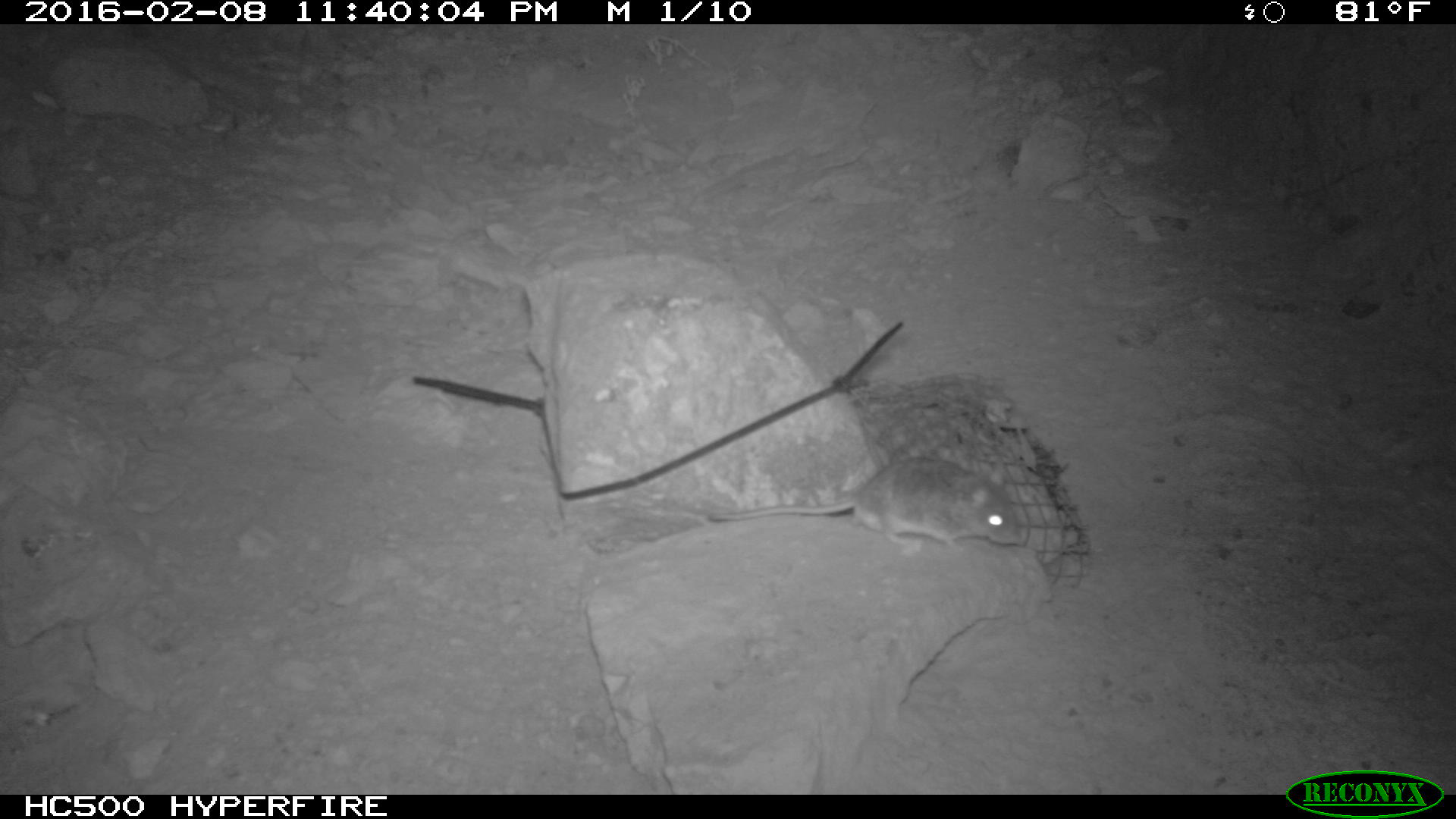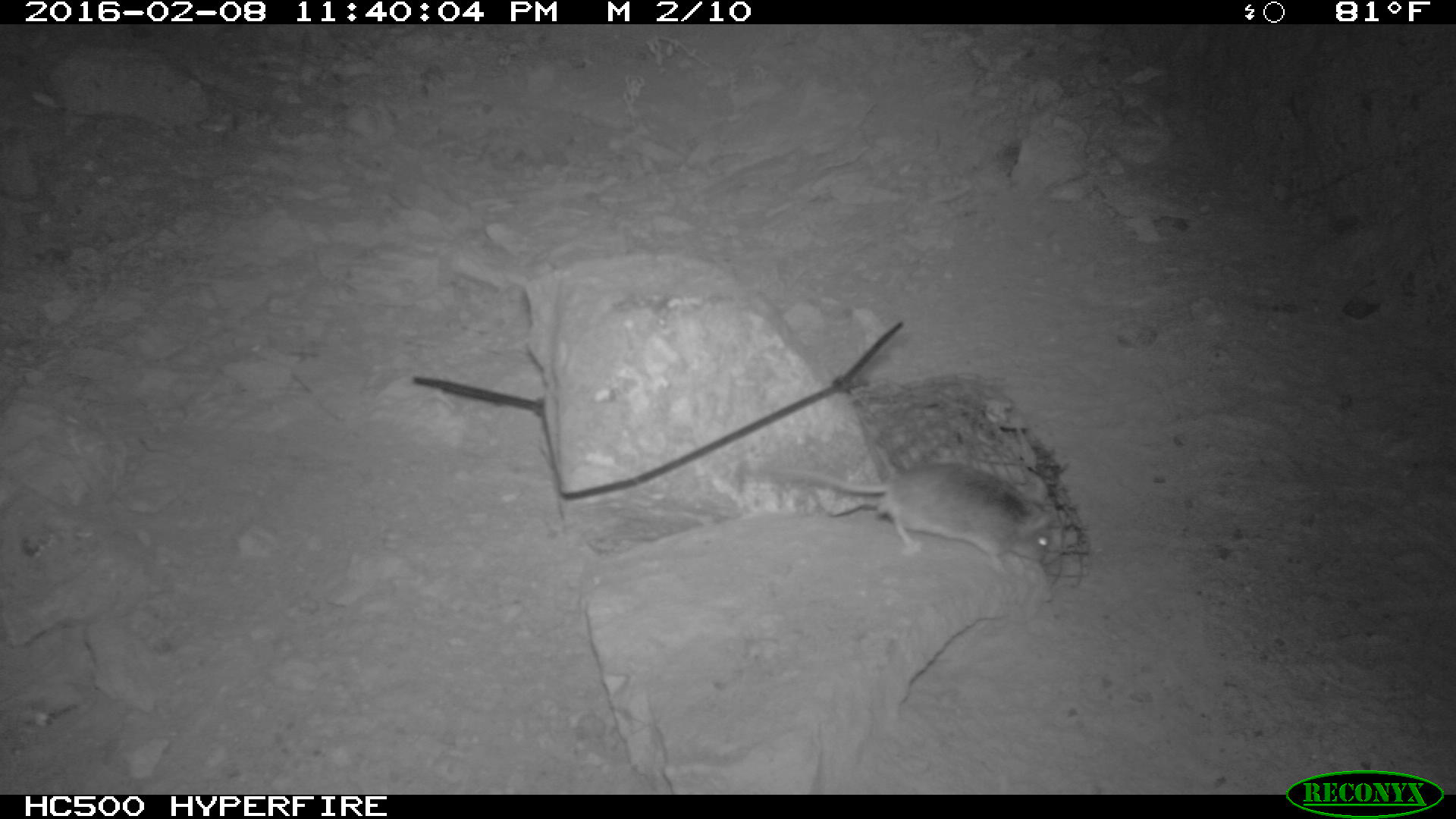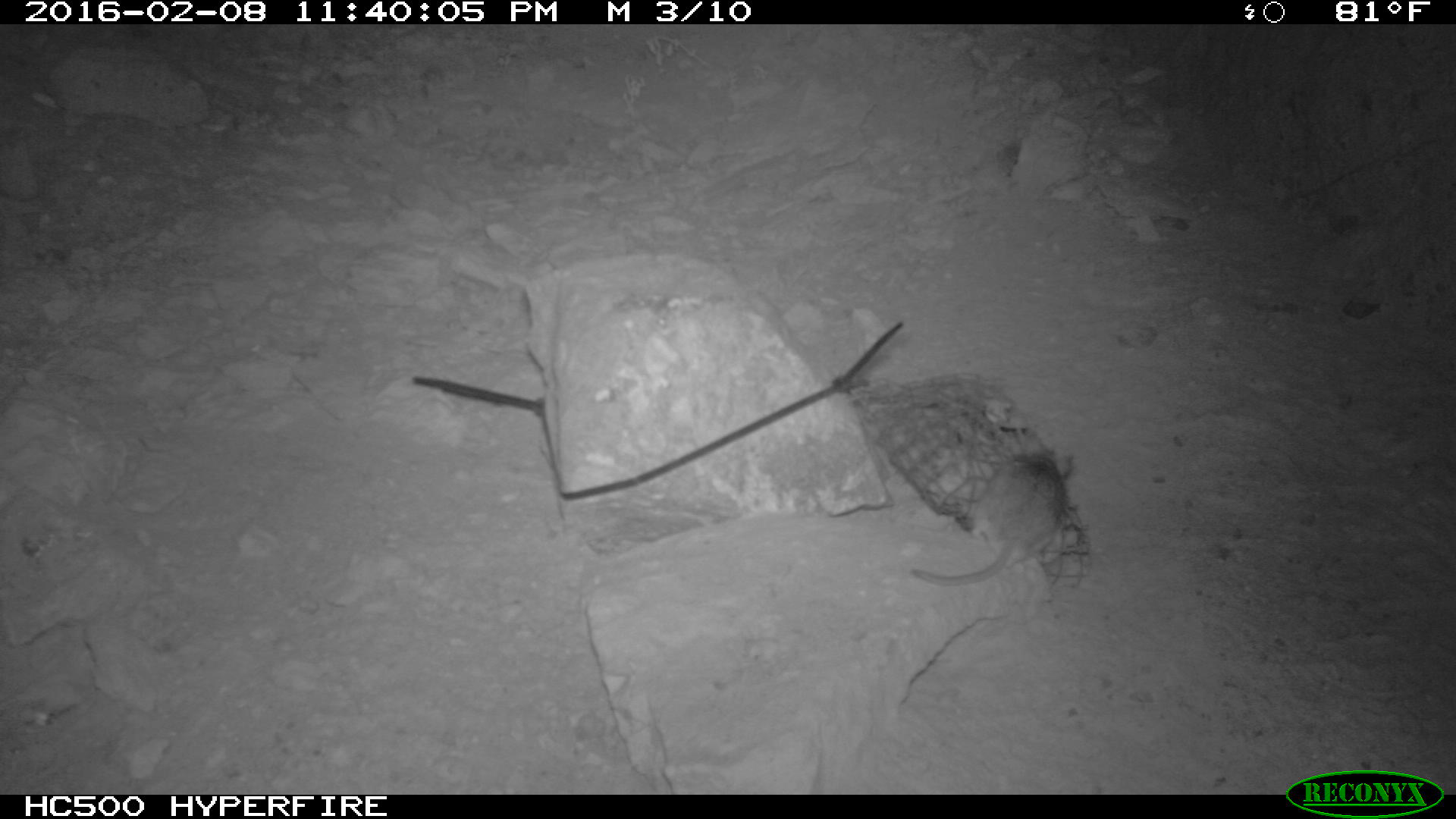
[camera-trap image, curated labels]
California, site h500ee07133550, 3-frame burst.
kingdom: Animalia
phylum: Chordata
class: Mammalia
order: Rodentia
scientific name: Rodentia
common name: rodent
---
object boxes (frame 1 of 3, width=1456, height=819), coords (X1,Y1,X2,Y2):
rodent: (705,451,1033,553)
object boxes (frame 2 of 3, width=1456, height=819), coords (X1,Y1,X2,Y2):
rodent: (741,459,1053,579)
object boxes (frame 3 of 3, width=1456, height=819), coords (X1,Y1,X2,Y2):
rodent: (907,452,1071,585)